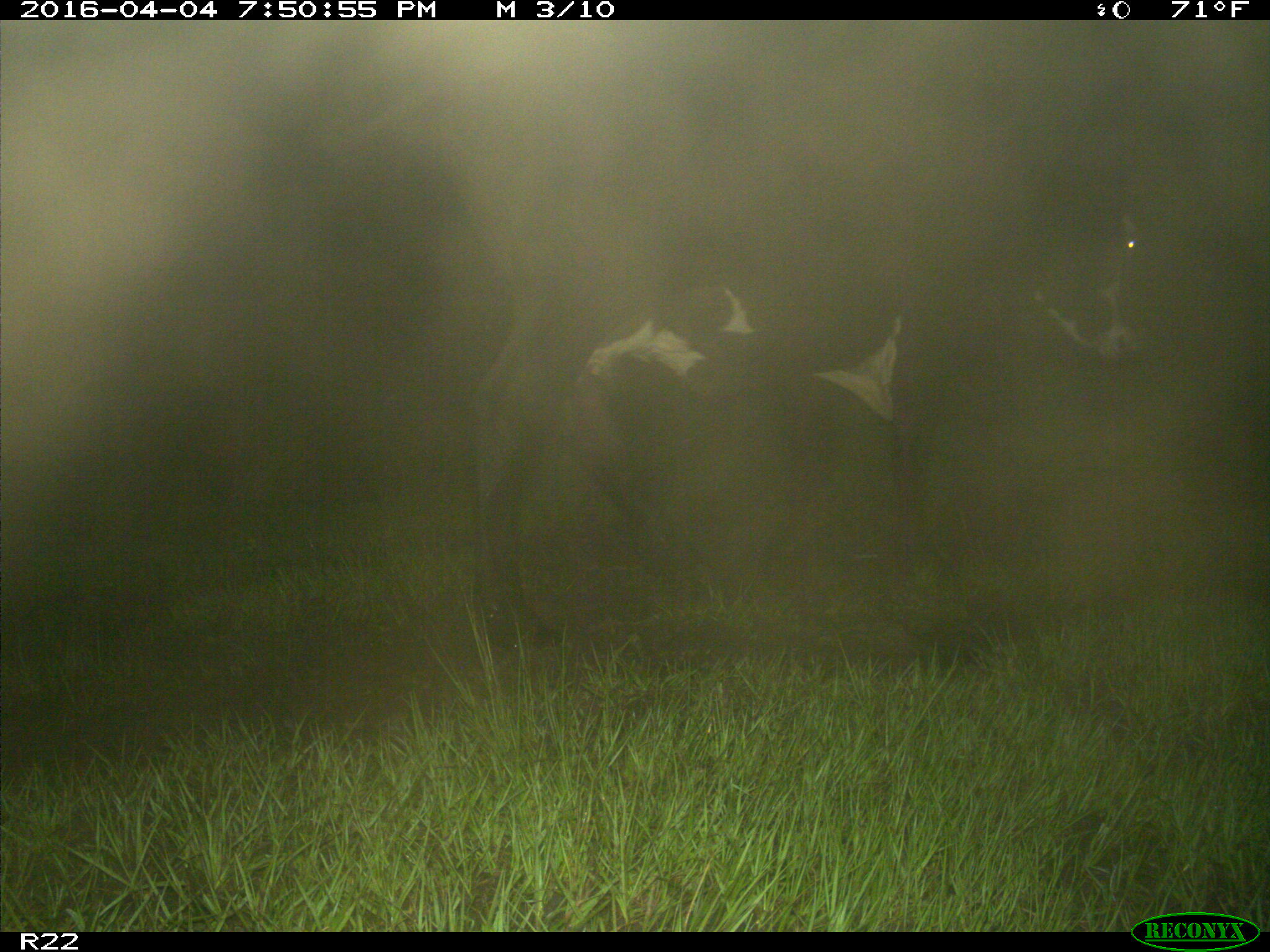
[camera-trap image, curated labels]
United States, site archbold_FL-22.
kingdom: Animalia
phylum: Chordata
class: Mammalia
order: Artiodactyla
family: Bovidae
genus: Bos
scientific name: Bos taurus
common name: domestic cow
Bos taurus (domestic cow).